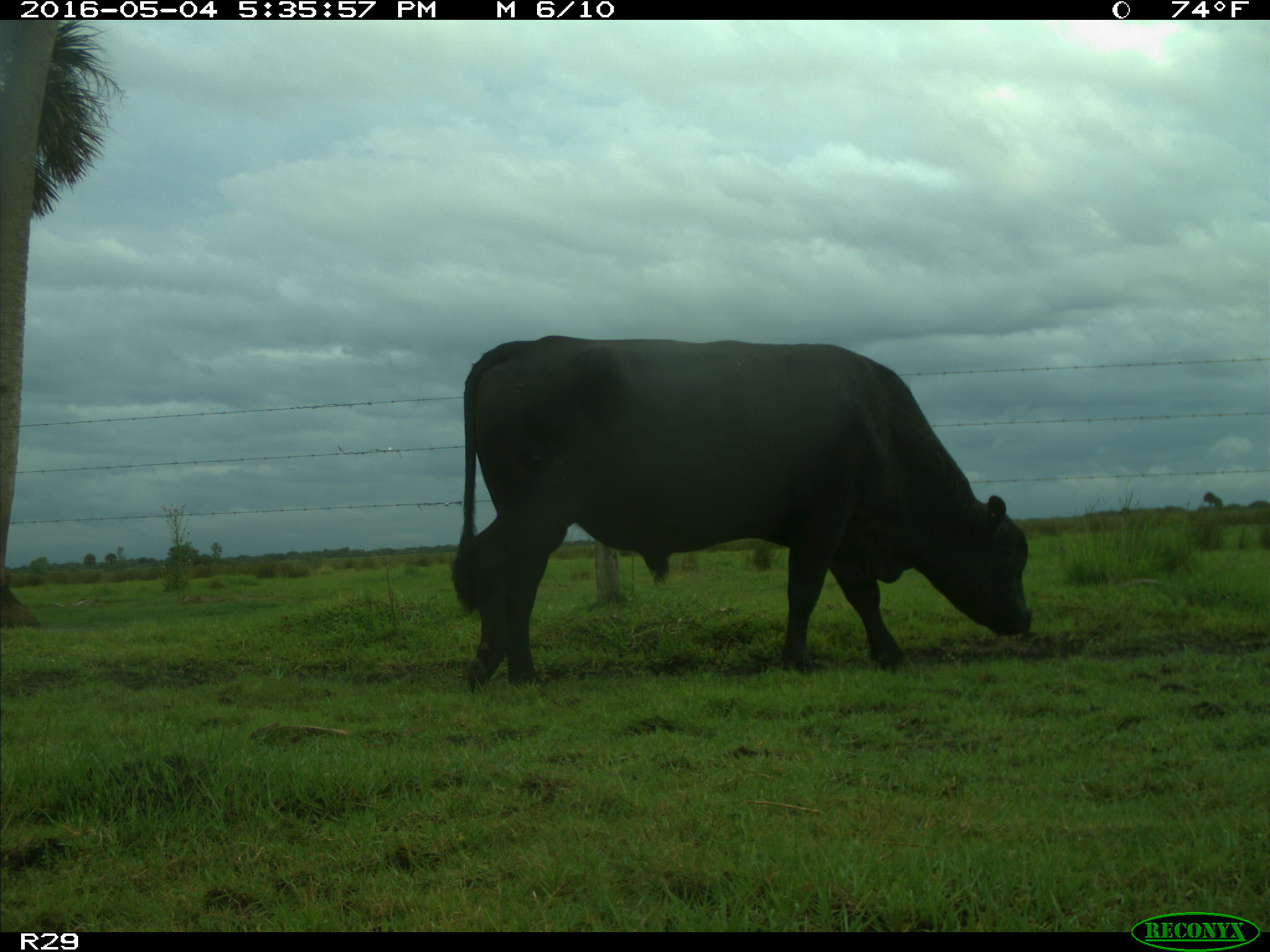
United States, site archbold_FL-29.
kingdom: Animalia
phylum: Chordata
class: Mammalia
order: Artiodactyla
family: Bovidae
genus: Bos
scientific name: Bos taurus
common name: domestic cow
Bos taurus (domestic cow).